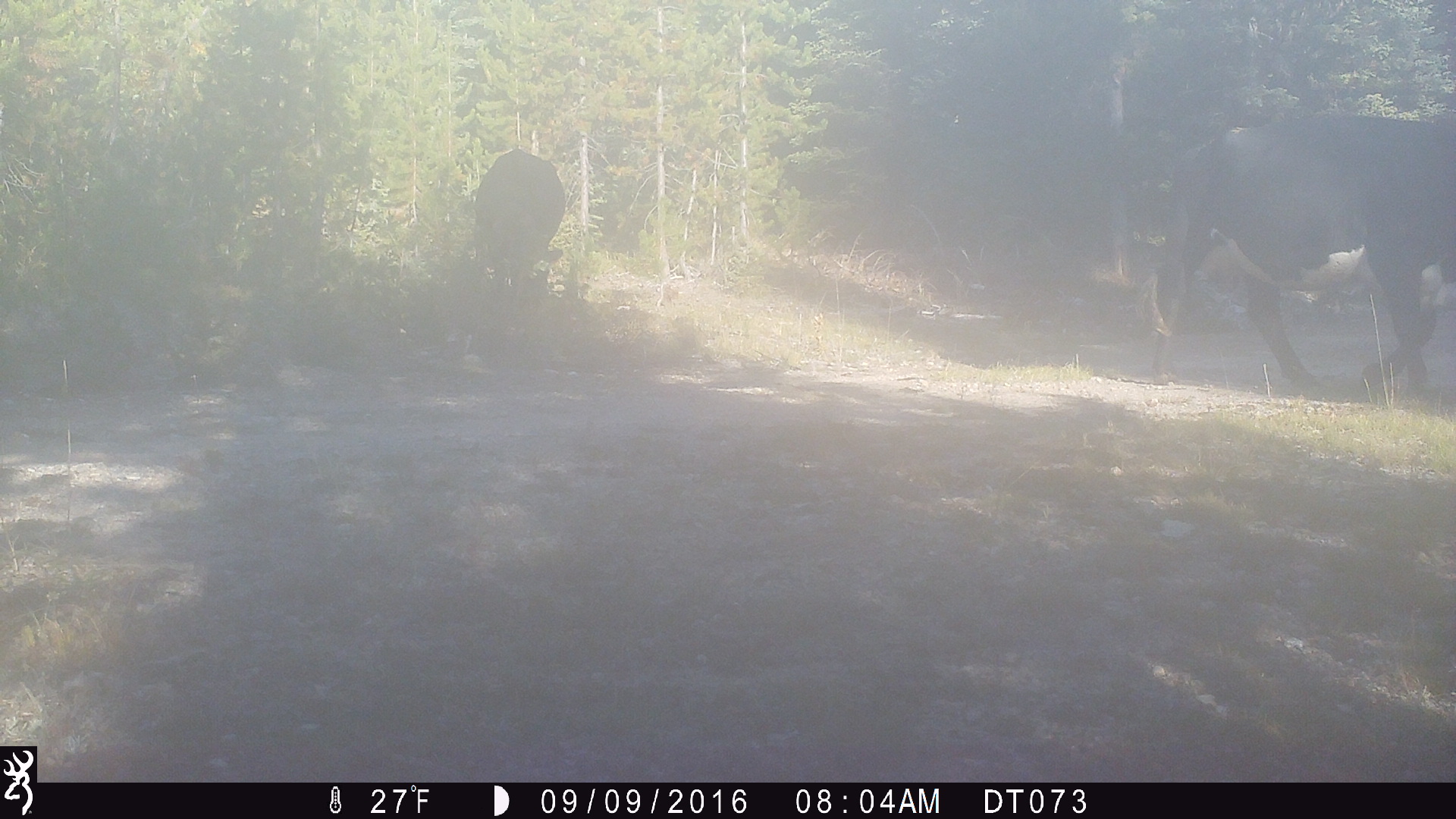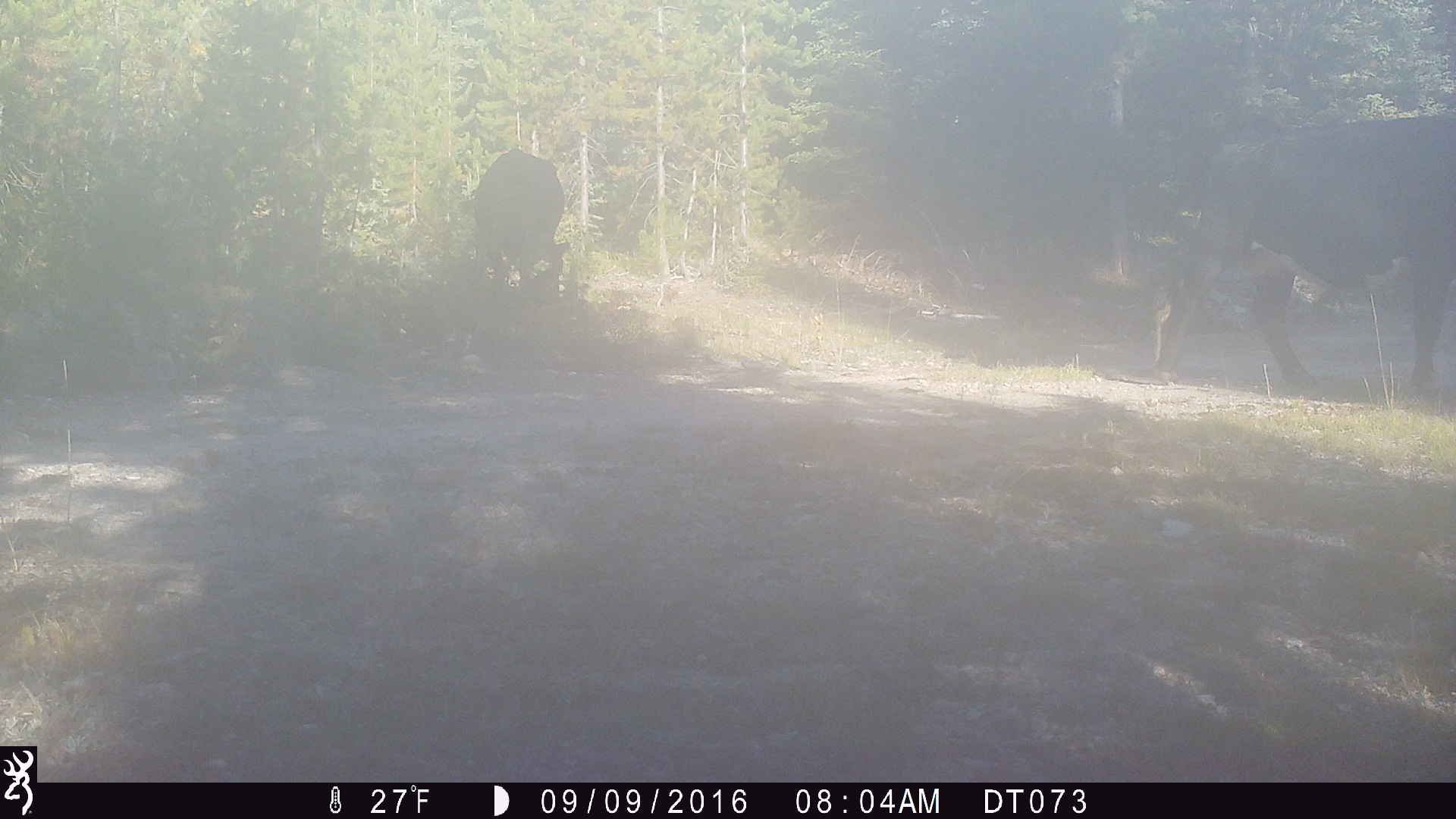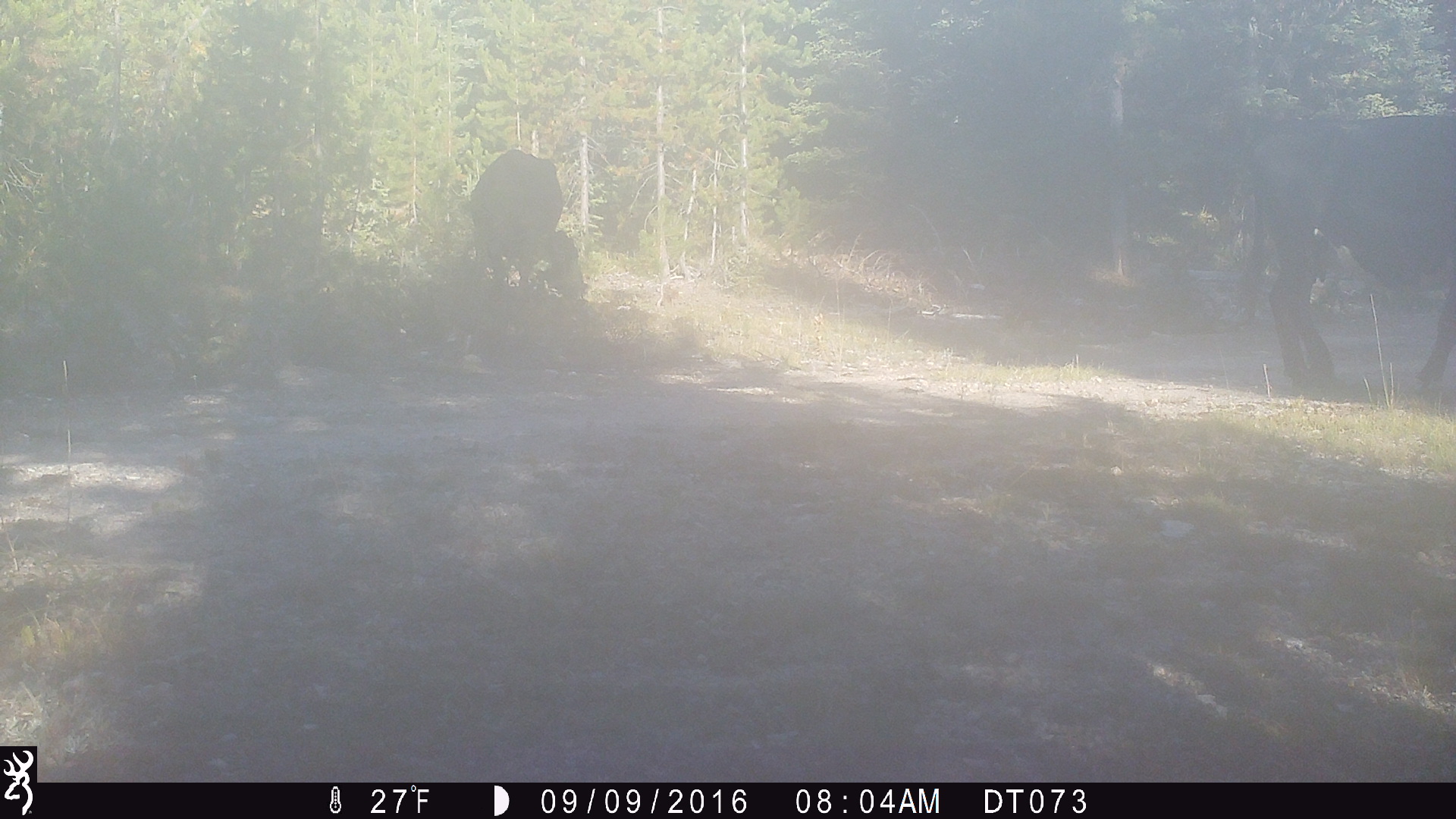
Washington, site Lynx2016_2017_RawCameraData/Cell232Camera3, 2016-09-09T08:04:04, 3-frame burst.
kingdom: Animalia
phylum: Chordata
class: Mammalia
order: Artiodactyla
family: Bovidae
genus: Bos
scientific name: Bos taurus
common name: domestic cattle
Domestic cattle (Bos taurus). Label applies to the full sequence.